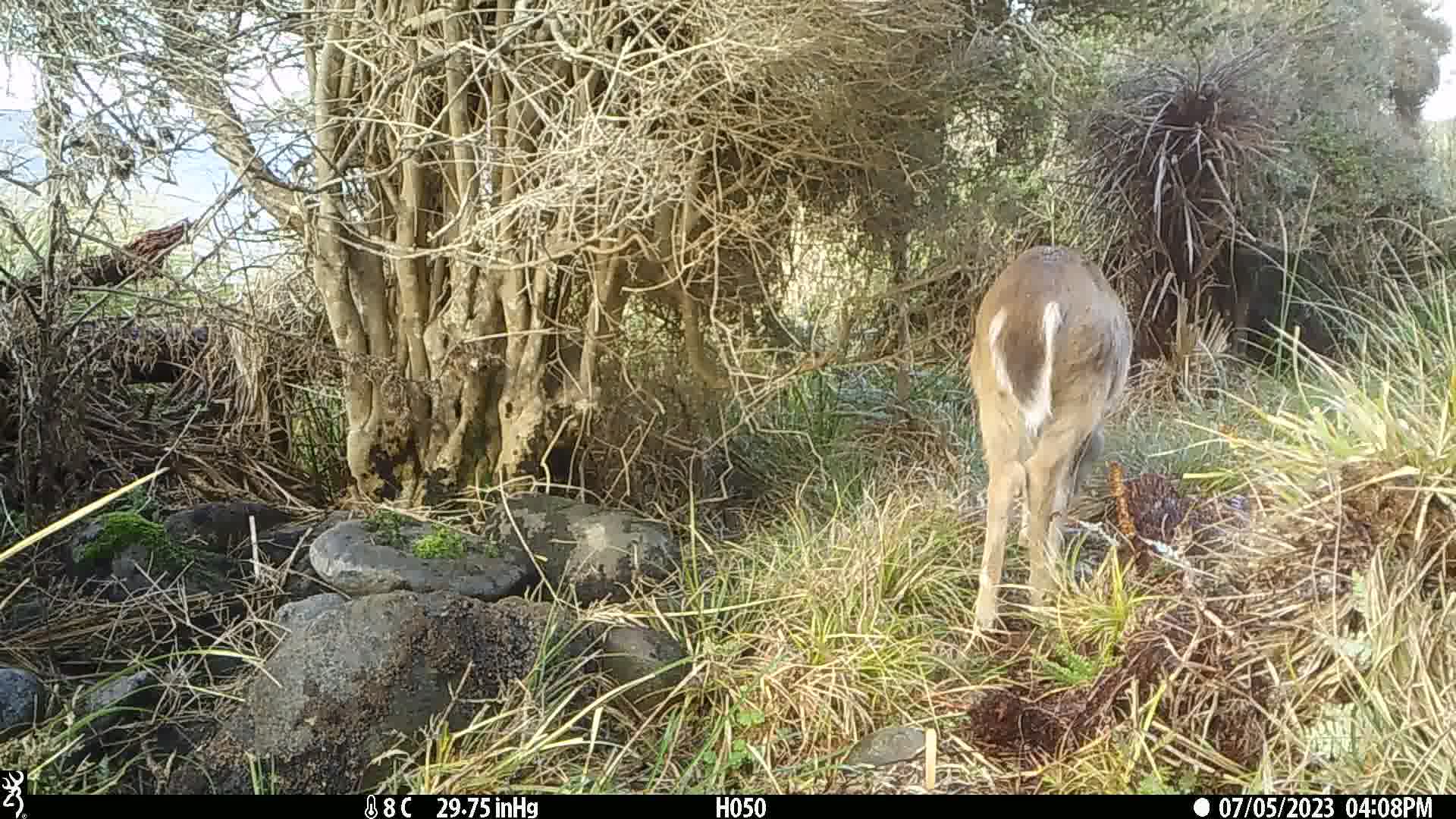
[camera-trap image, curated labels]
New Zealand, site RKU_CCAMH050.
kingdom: Animalia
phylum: Chordata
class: Mammalia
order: Artiodactyla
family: Cervidae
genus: Odocoileus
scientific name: Odocoileus virginianus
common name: white-tailed deer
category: white tailed deer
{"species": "white tailed deer (white-tailed deer) (Odocoileus virginianus)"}